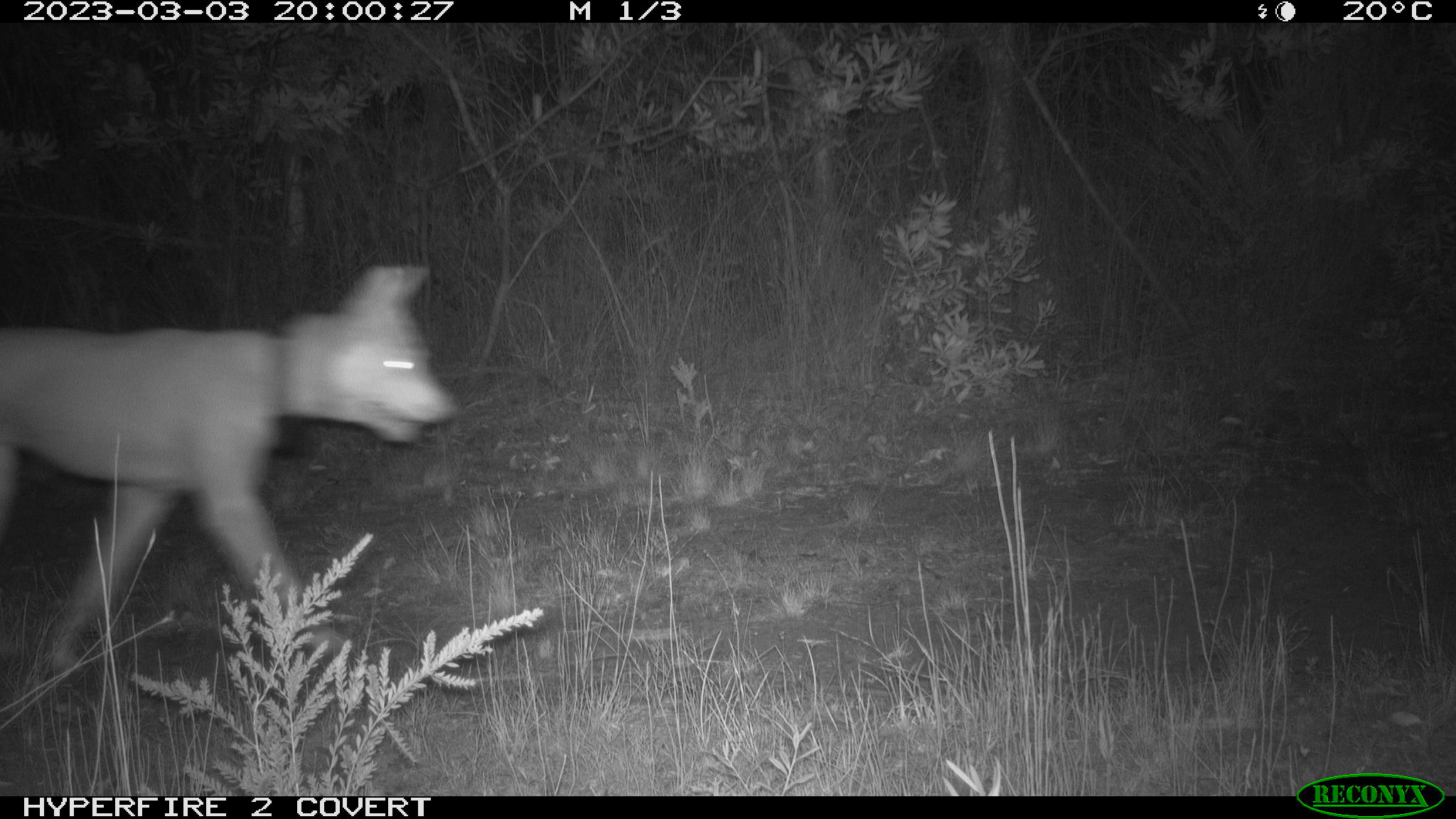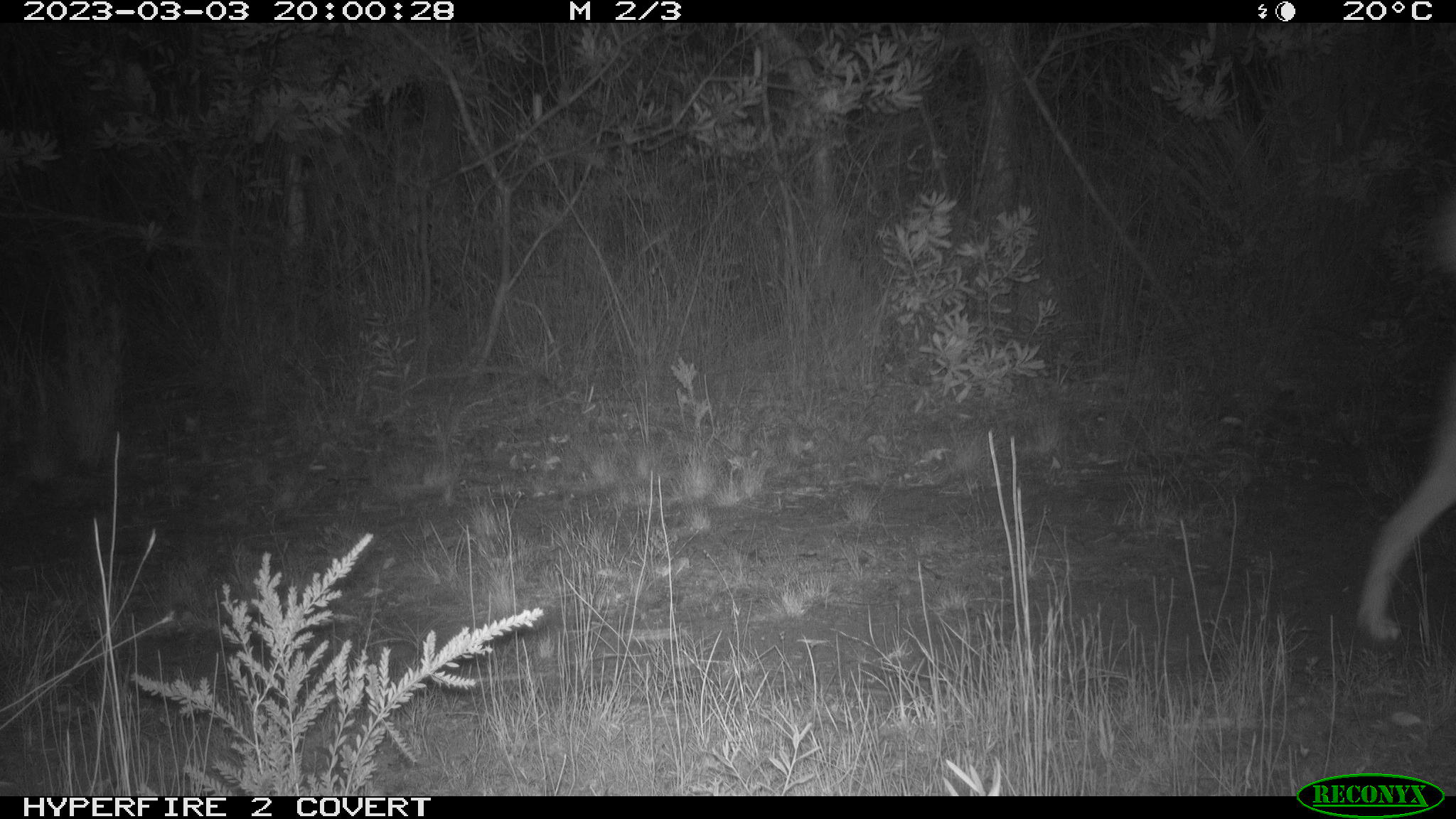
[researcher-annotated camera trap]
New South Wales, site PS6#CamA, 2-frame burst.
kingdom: Animalia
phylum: Chordata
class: Mammalia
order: Carnivora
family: Canidae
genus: Canis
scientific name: Canis familiaris dingo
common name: dingo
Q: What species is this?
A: Dingo (Canis familiaris dingo).